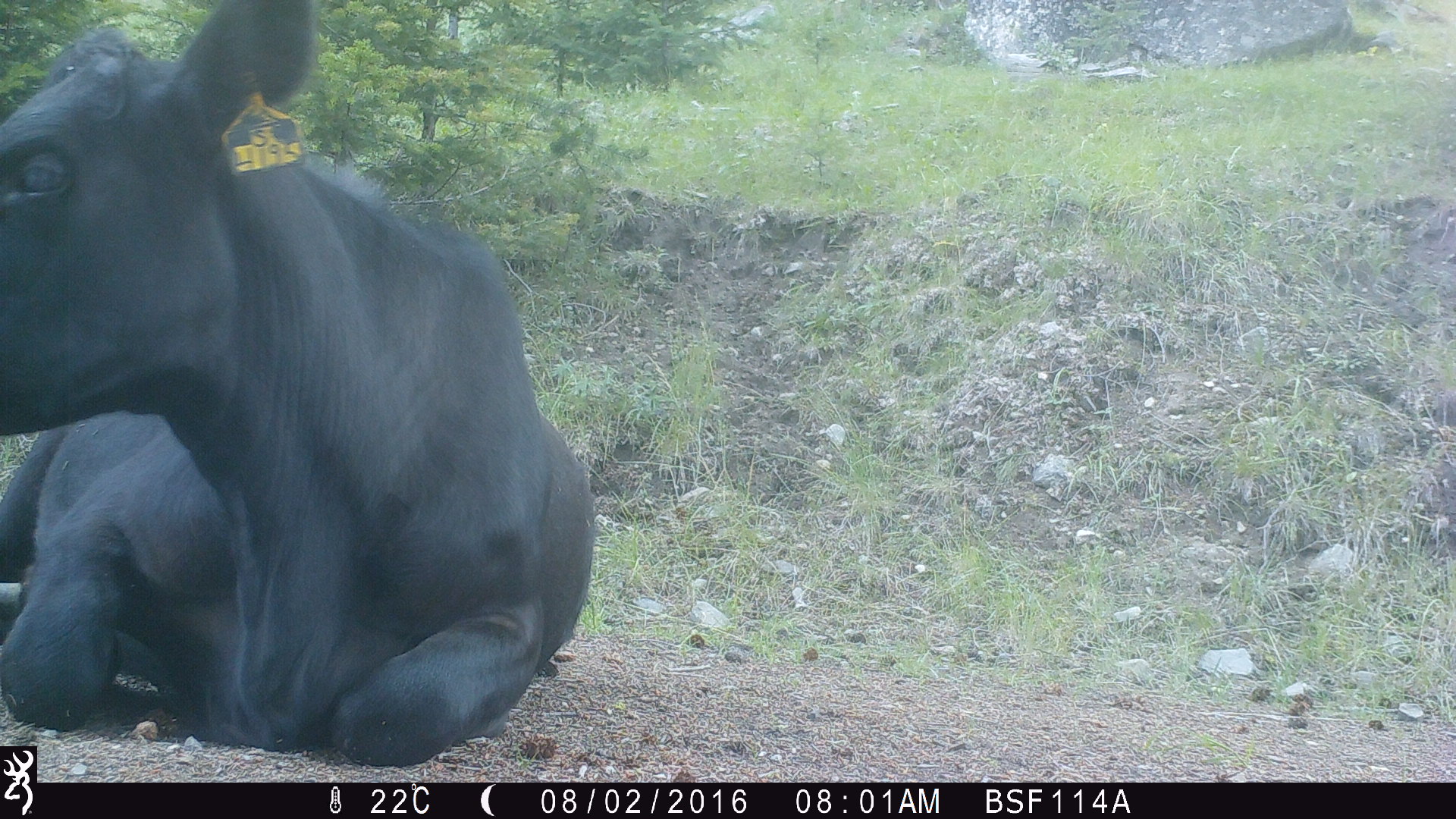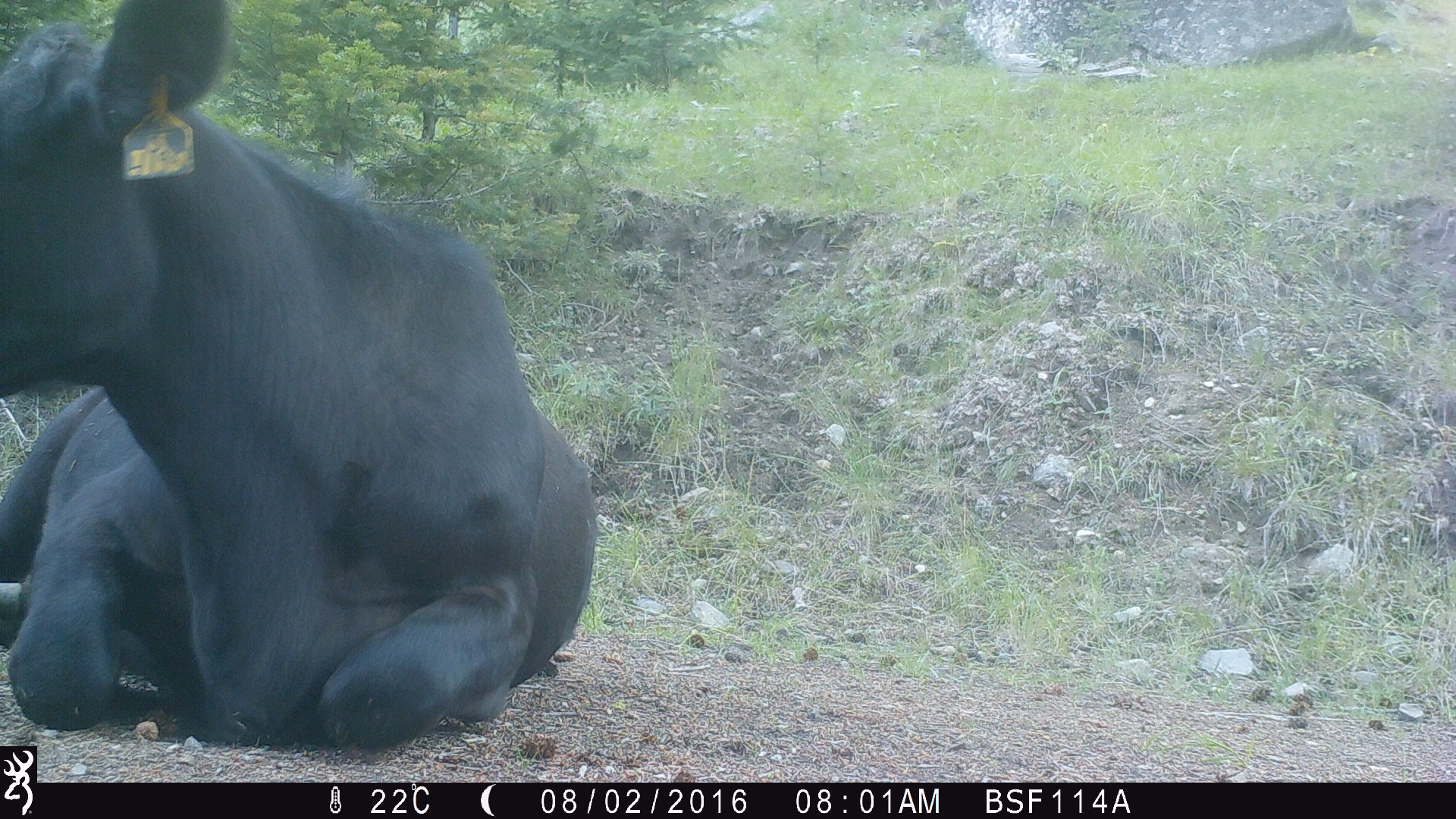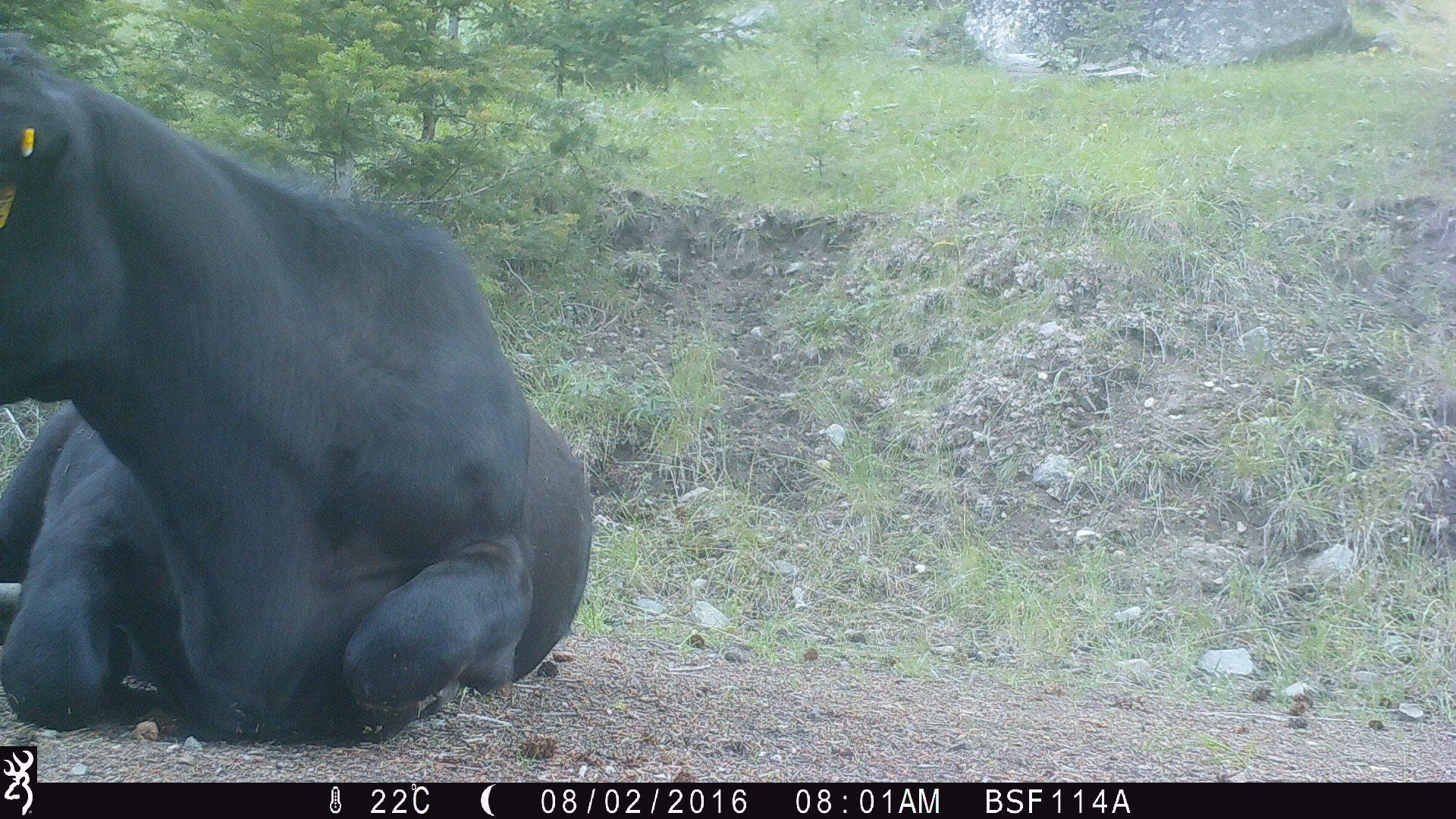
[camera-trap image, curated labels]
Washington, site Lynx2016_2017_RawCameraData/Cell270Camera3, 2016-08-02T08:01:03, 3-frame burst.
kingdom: Animalia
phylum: Chordata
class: Mammalia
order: Artiodactyla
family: Bovidae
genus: Bos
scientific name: Bos taurus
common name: domestic cattle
Domestic cattle (Bos taurus). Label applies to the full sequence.